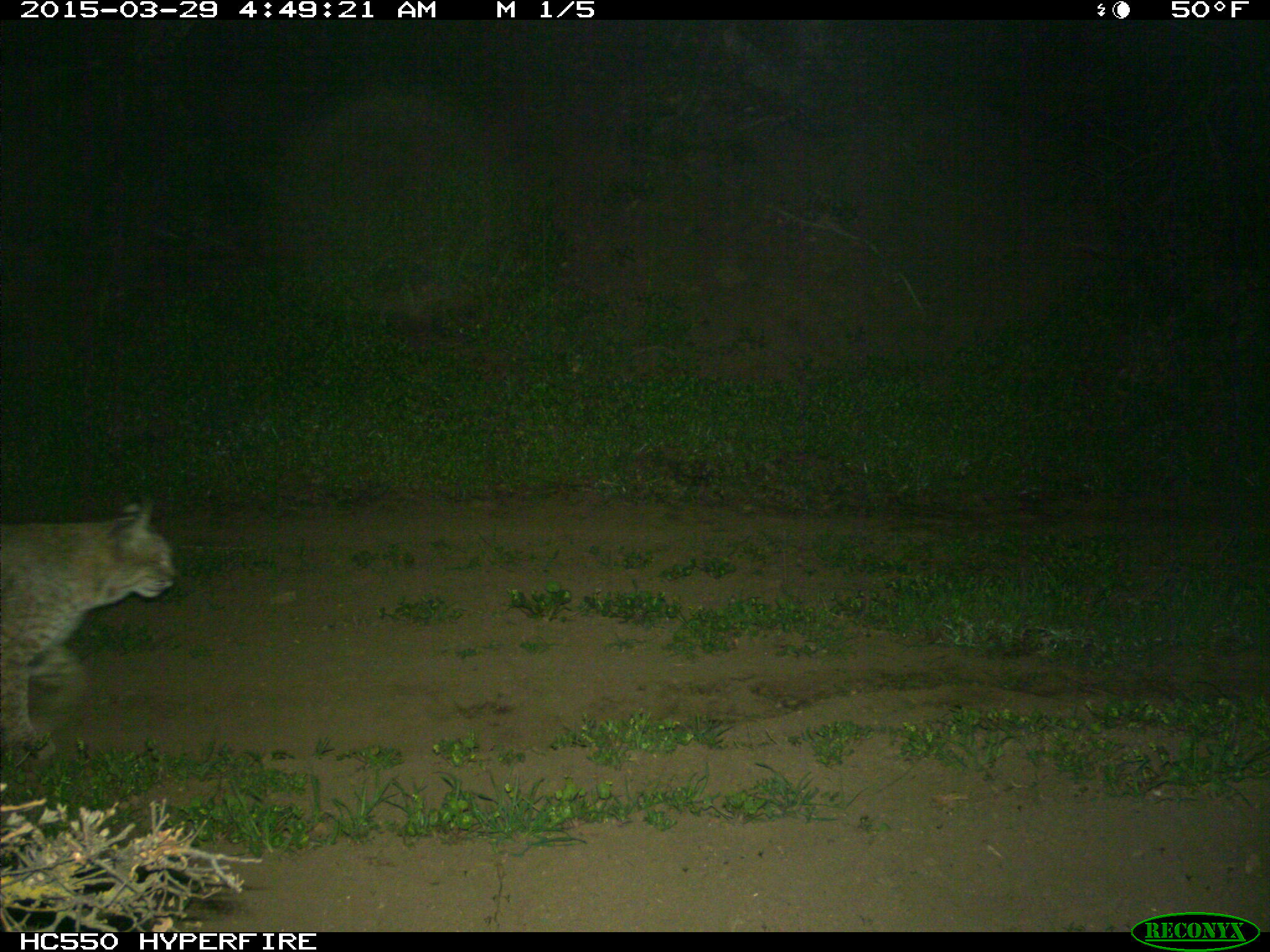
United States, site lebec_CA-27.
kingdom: Animalia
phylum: Chordata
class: Mammalia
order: Carnivora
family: Felidae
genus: Lynx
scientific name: Lynx rufus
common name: bobcat